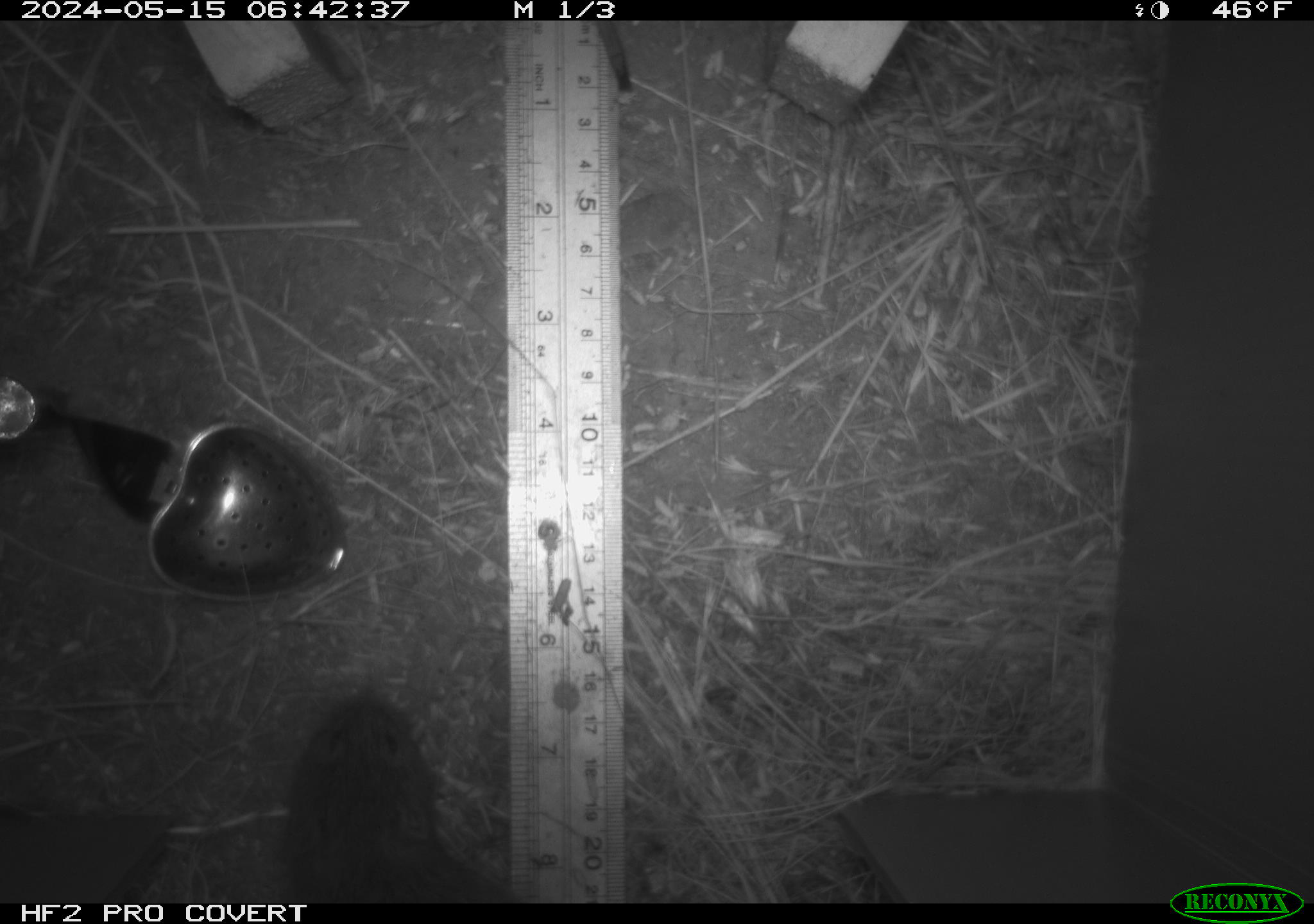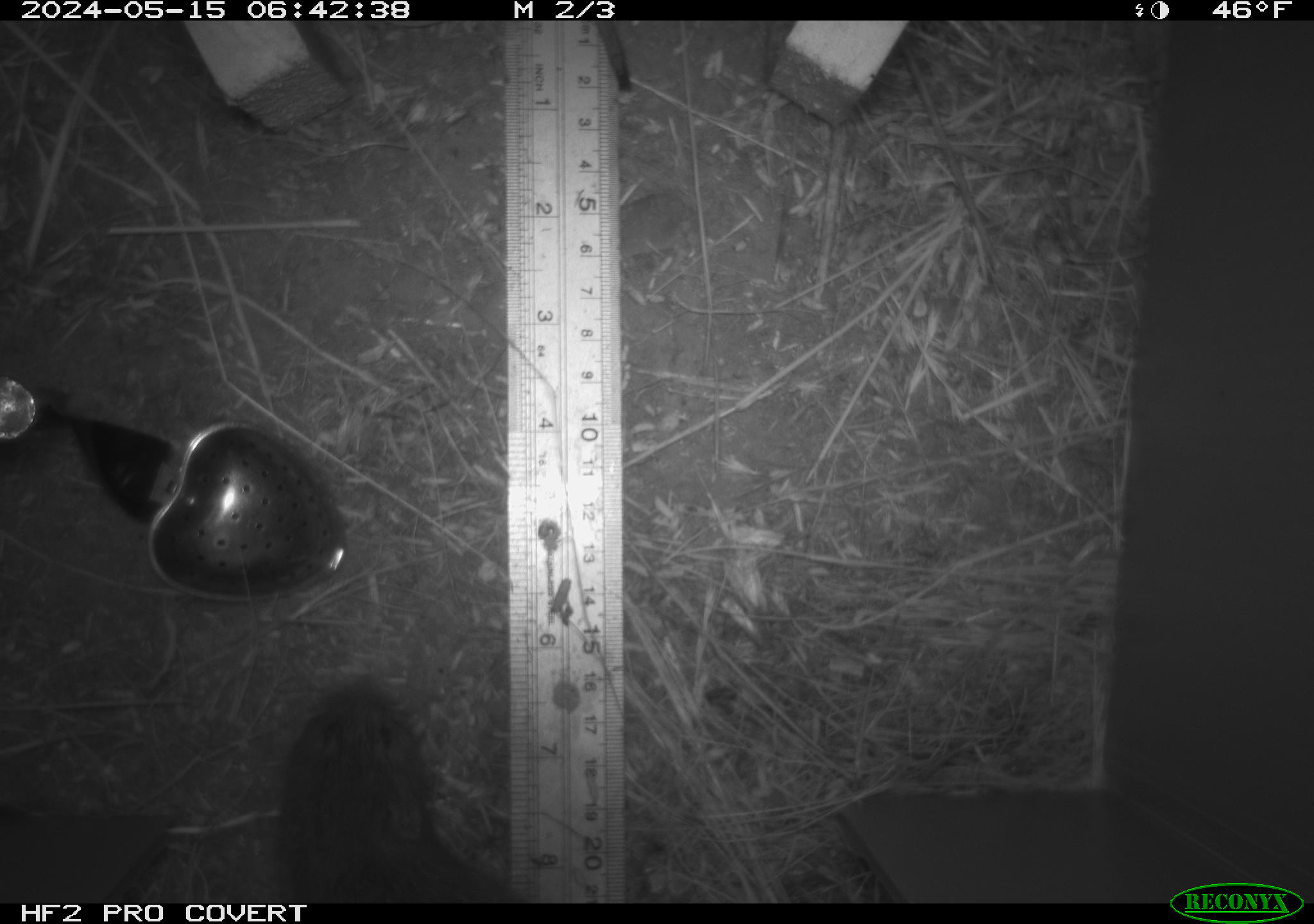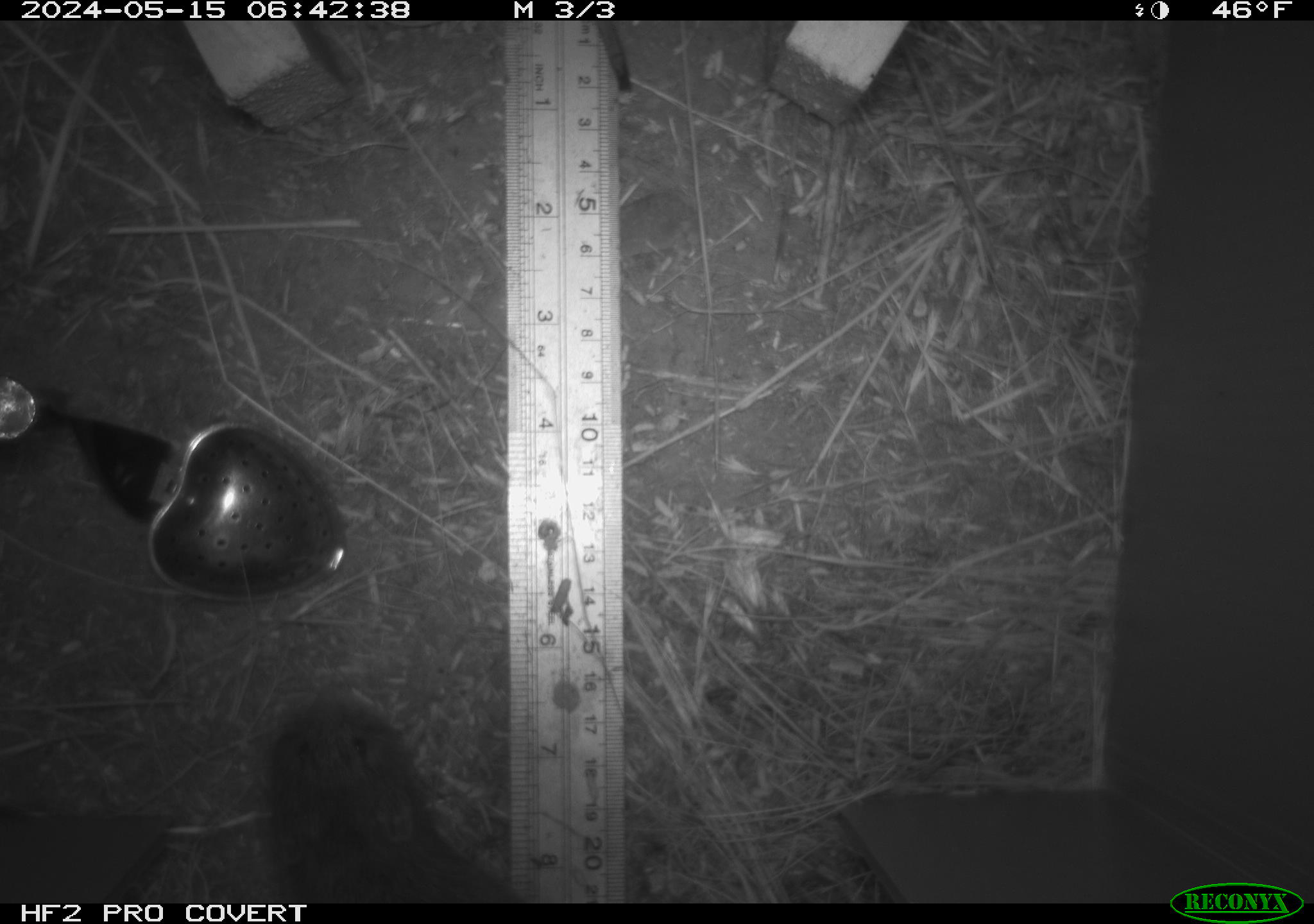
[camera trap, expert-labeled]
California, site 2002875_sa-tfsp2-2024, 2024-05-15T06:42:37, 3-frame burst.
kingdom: Animalia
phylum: Chordata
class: Mammalia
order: Rodentia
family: Cricetidae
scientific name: Arvicolinae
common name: voles, lemmings, and muskrats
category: arvicolinae subfamily